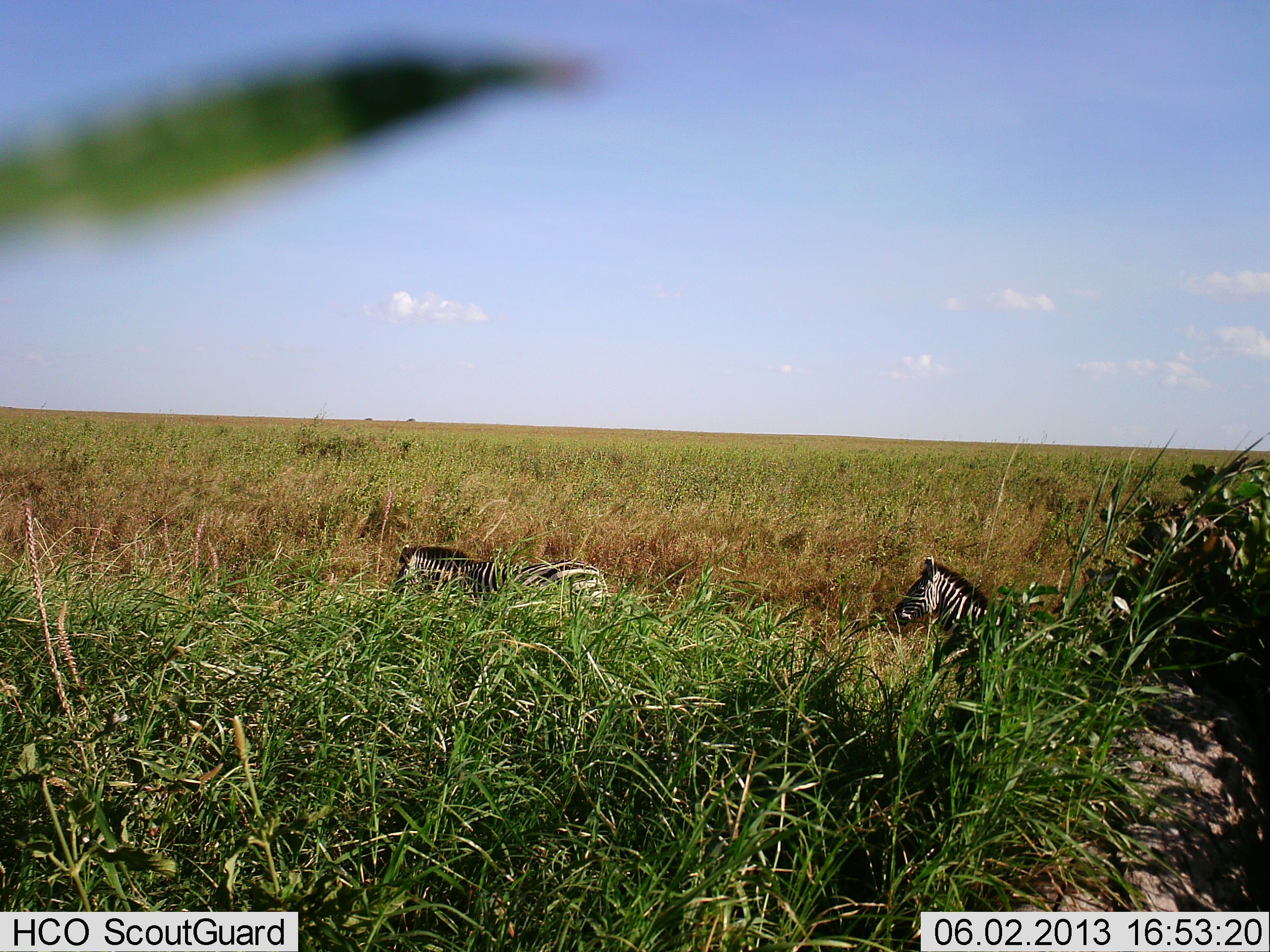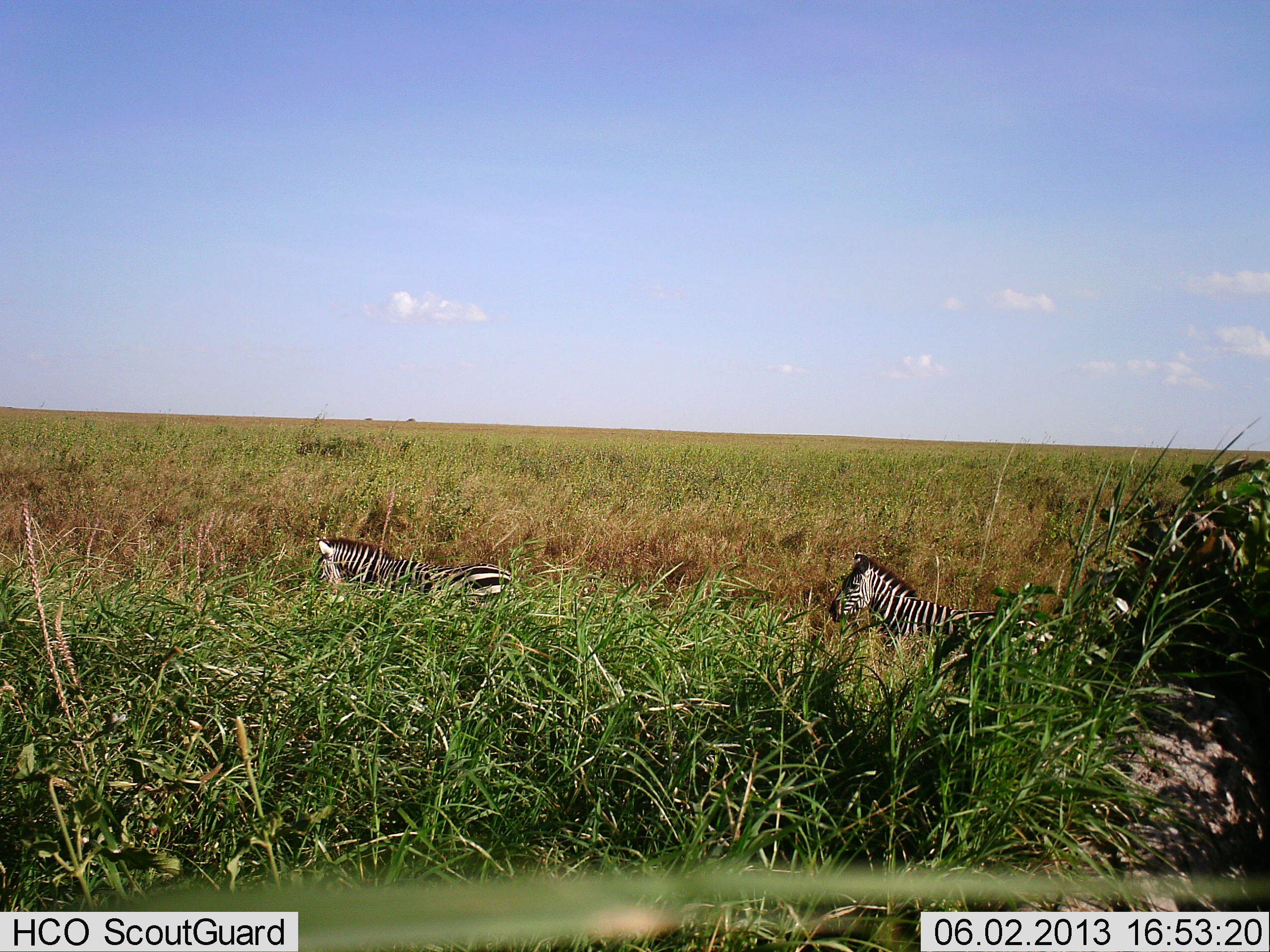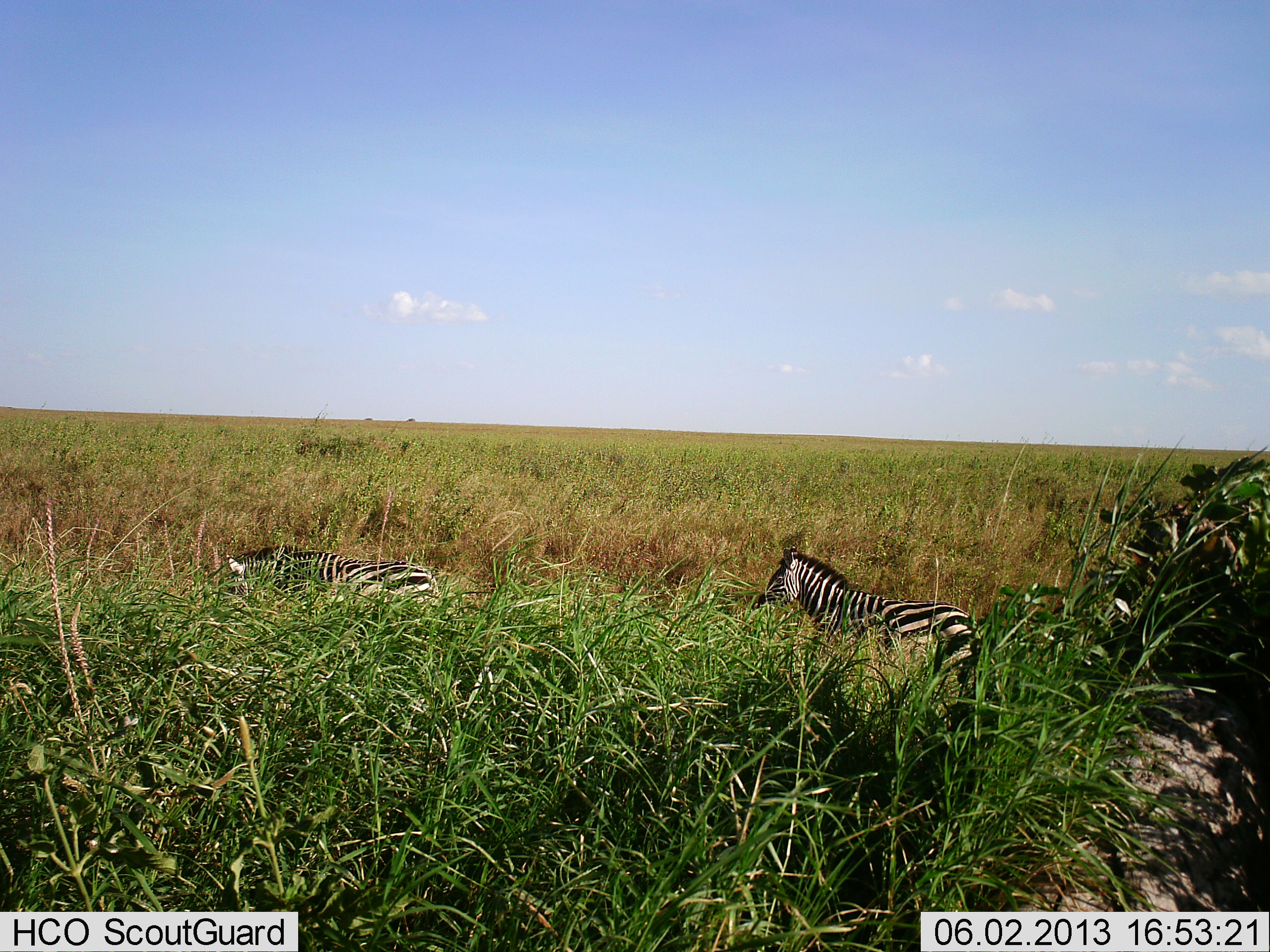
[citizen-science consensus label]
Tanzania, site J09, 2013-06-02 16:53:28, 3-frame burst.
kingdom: Animalia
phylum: Chordata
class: Mammalia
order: Perissodactyla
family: Equidae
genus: Equus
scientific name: Equus quagga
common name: plains zebra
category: zebra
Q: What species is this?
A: Zebra (plains zebra) (Equus quagga).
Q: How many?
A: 2.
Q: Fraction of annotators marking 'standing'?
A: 4%.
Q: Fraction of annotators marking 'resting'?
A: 0%.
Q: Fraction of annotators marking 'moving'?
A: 100%.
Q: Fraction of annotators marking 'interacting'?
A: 0%.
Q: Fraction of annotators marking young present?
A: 0%.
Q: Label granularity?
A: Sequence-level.